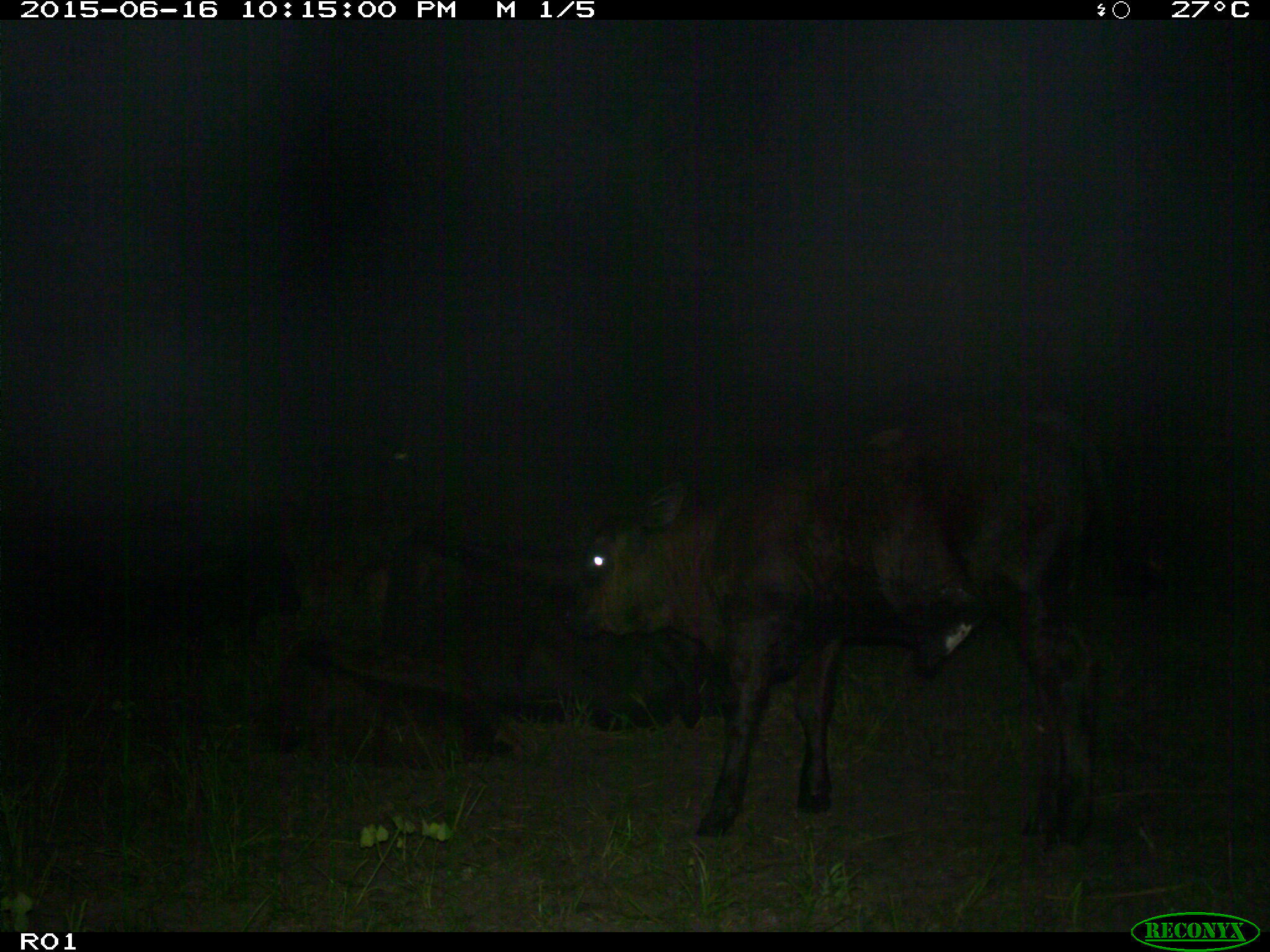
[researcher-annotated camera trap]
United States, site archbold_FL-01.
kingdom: Animalia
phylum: Chordata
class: Mammalia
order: Artiodactyla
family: Bovidae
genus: Bos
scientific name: Bos taurus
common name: domestic cow